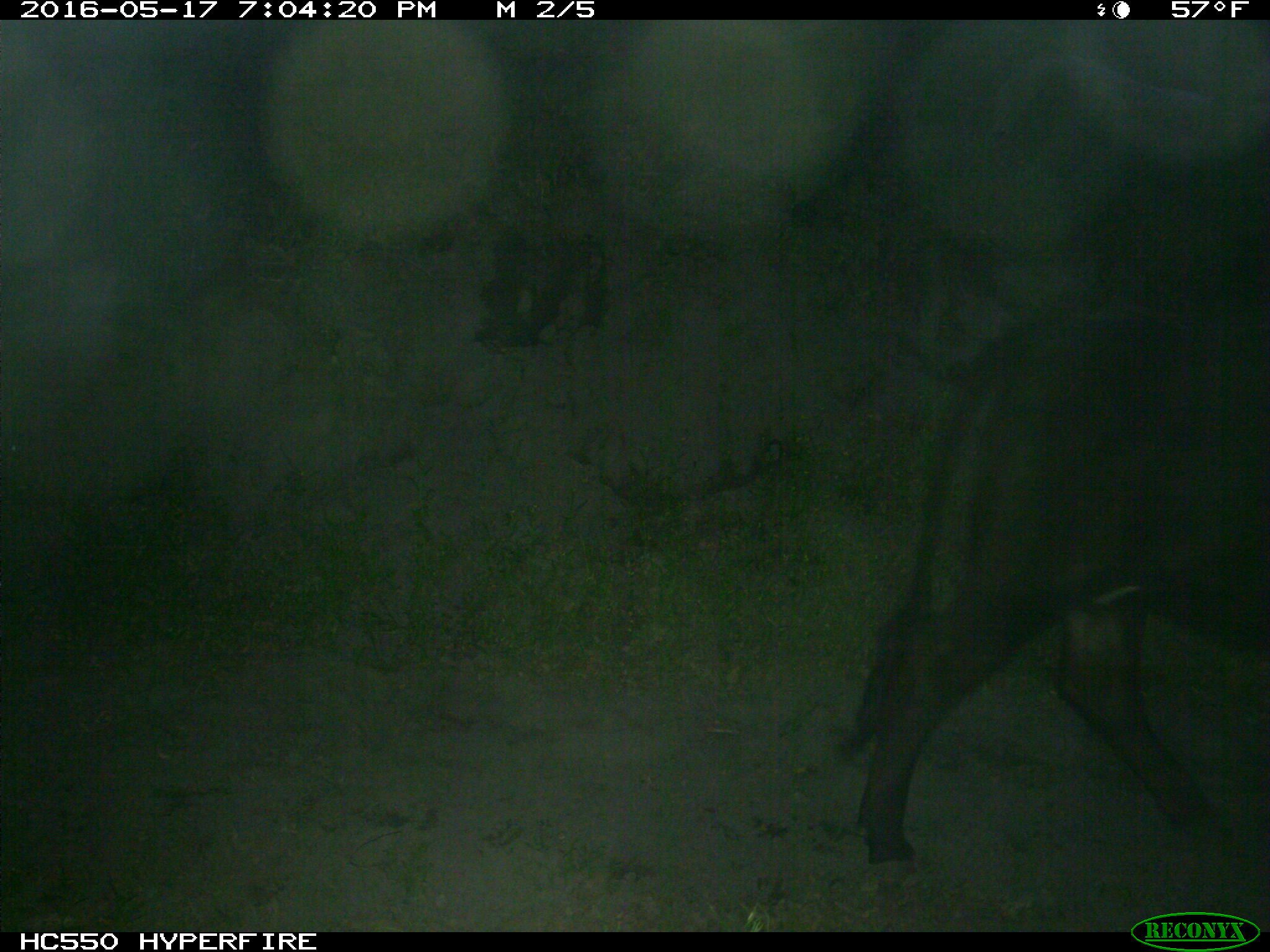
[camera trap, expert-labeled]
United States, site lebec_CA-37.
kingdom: Animalia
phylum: Chordata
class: Mammalia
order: Artiodactyla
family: Bovidae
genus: Bos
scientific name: Bos taurus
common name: domestic cow